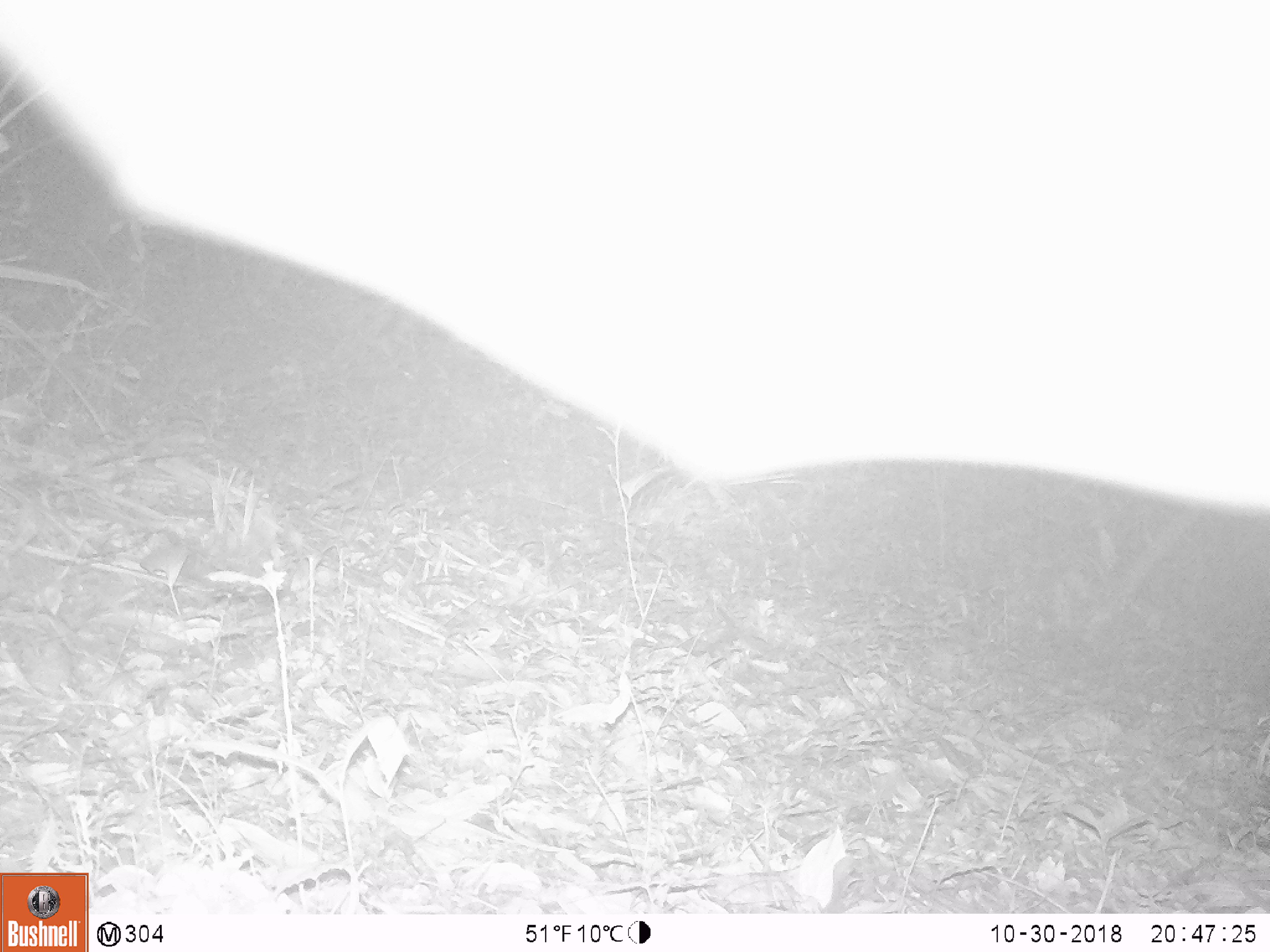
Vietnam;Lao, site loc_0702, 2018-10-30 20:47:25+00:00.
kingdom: Animalia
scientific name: Animalia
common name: animal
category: unidentified animal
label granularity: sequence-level